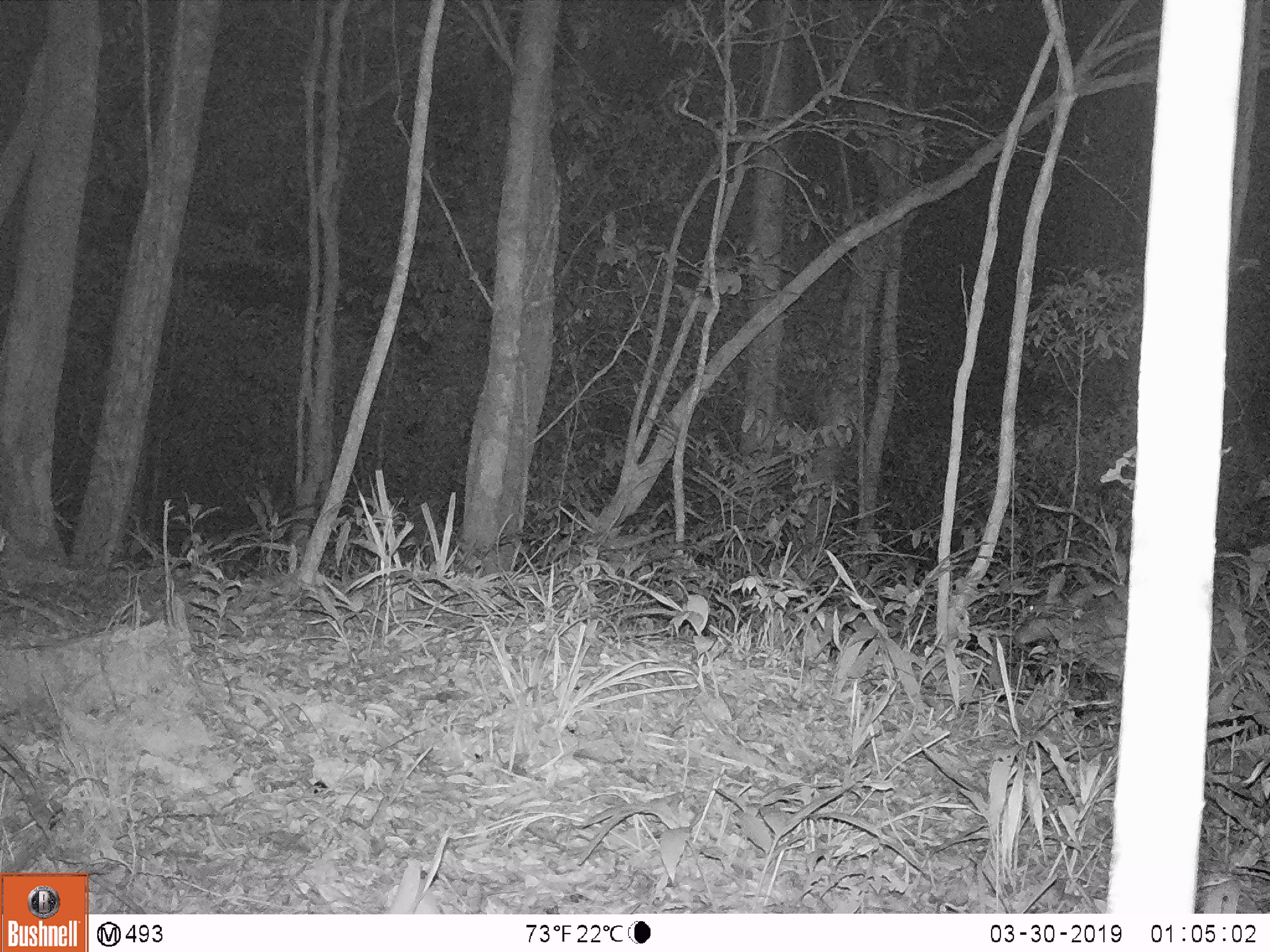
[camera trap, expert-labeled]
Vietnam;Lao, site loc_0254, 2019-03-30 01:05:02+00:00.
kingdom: Animalia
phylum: Chordata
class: Mammalia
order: Artiodactyla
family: Cervidae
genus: Muntiacus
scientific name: Muntiacus vuquangensis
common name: large-antlered muntjac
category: large antlered muntjac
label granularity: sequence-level